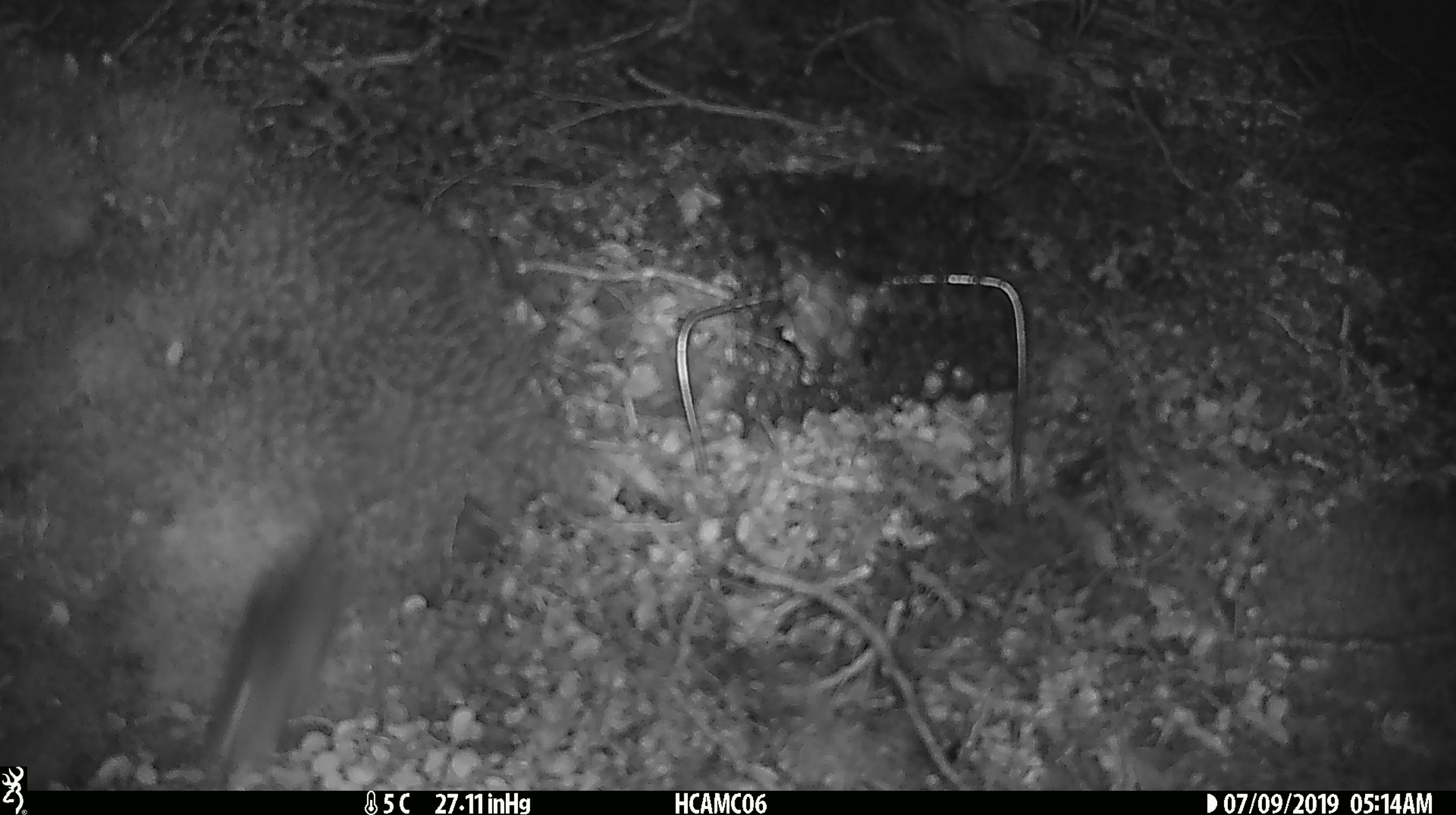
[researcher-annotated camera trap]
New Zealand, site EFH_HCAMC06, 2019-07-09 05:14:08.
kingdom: Animalia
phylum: Chordata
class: Mammalia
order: Rodentia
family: Muridae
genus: Mus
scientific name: Mus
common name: mouse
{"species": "mouse (Mus)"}